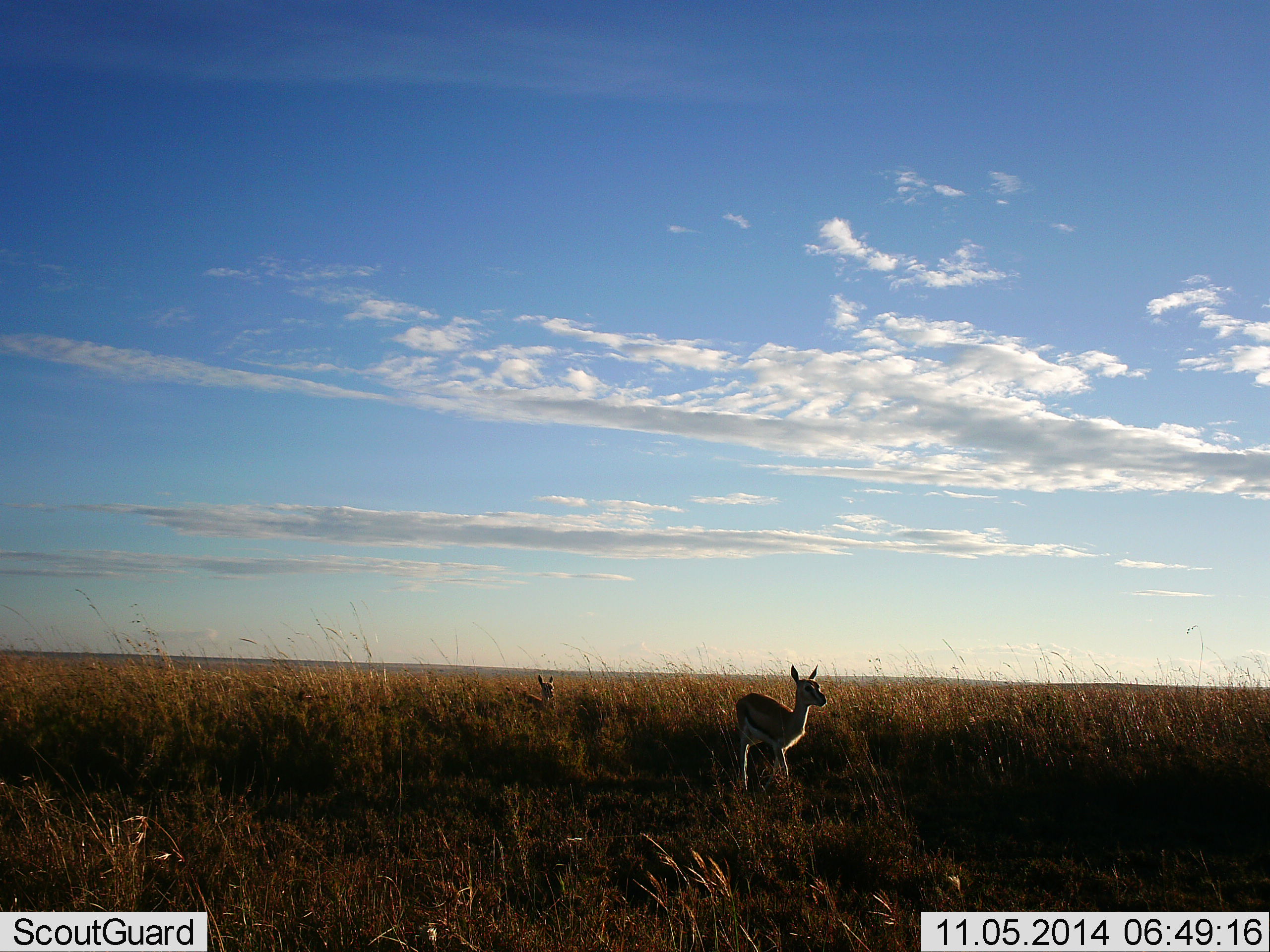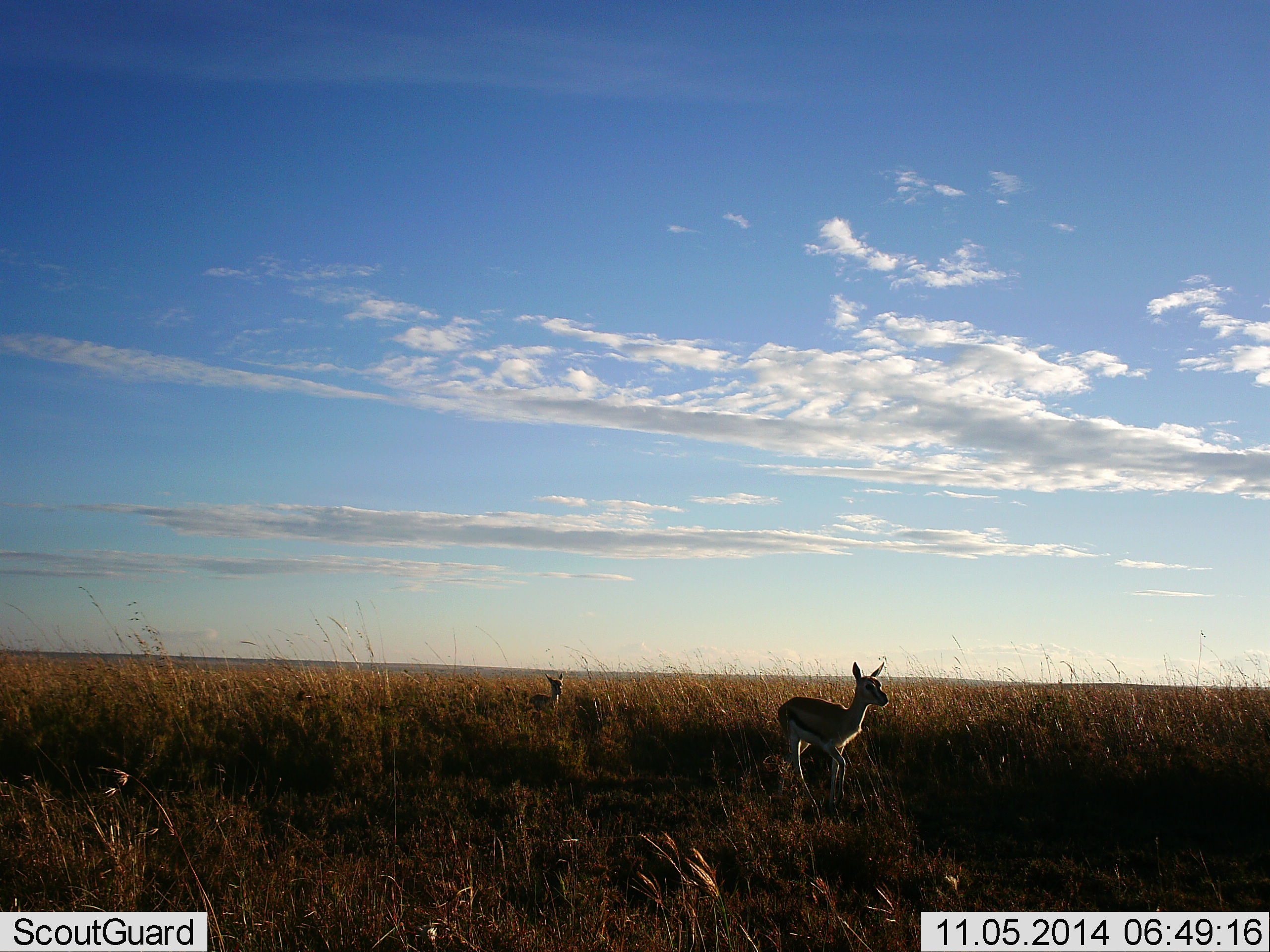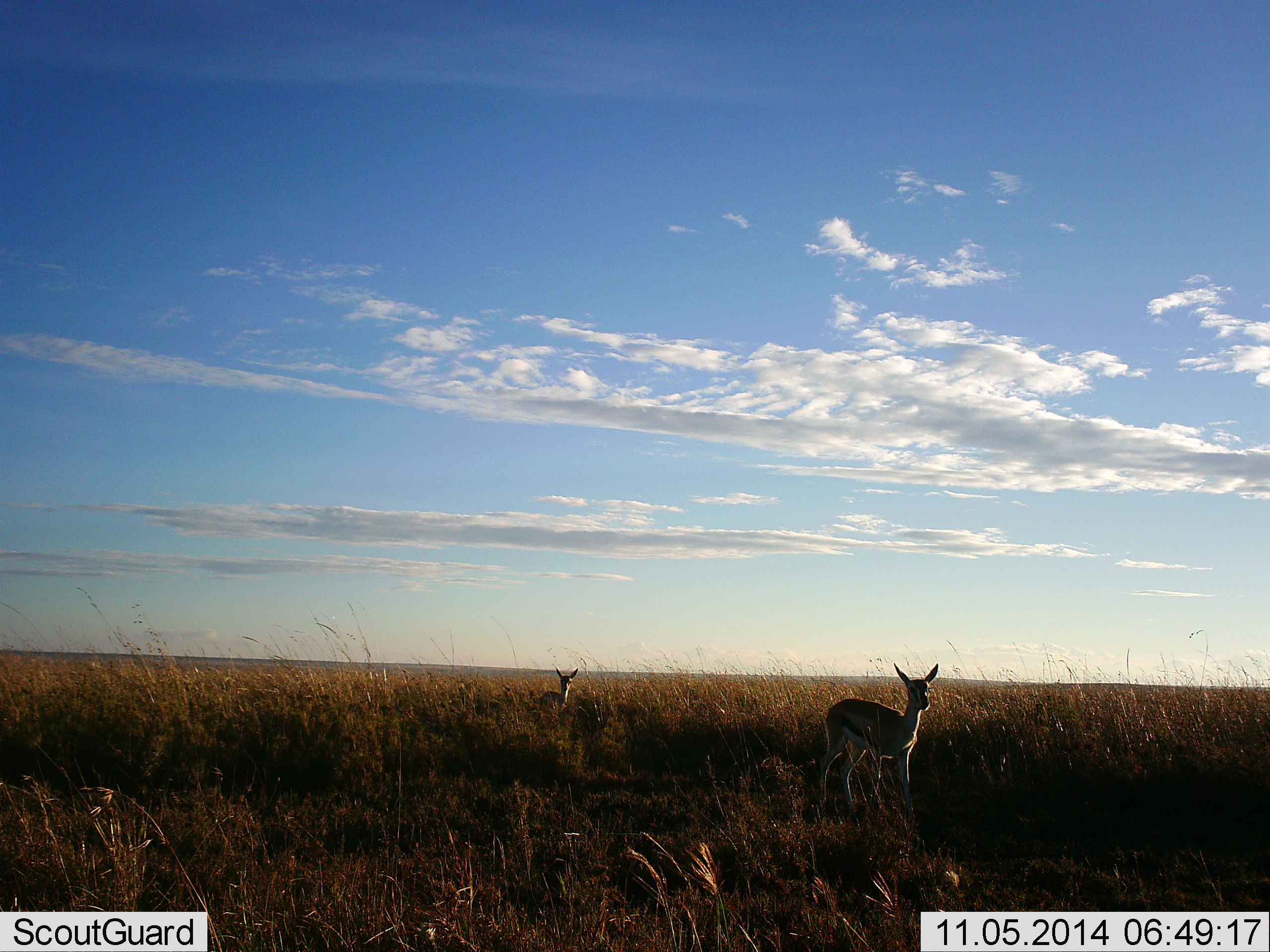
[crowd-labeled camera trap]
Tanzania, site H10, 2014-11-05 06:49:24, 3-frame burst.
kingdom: Animalia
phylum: Chordata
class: Mammalia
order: Artiodactyla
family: Bovidae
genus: Eudorcas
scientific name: Eudorcas thomsonii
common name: thomson's gazelle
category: gazellethomsons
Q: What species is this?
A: Gazellethomsons (thomson's gazelle) (Eudorcas thomsonii).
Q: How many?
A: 2.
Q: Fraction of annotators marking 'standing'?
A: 10%.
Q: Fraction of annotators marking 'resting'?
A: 0%.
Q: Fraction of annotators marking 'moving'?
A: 90%.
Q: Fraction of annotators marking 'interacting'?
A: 0%.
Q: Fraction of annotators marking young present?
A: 30%.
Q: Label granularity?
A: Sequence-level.